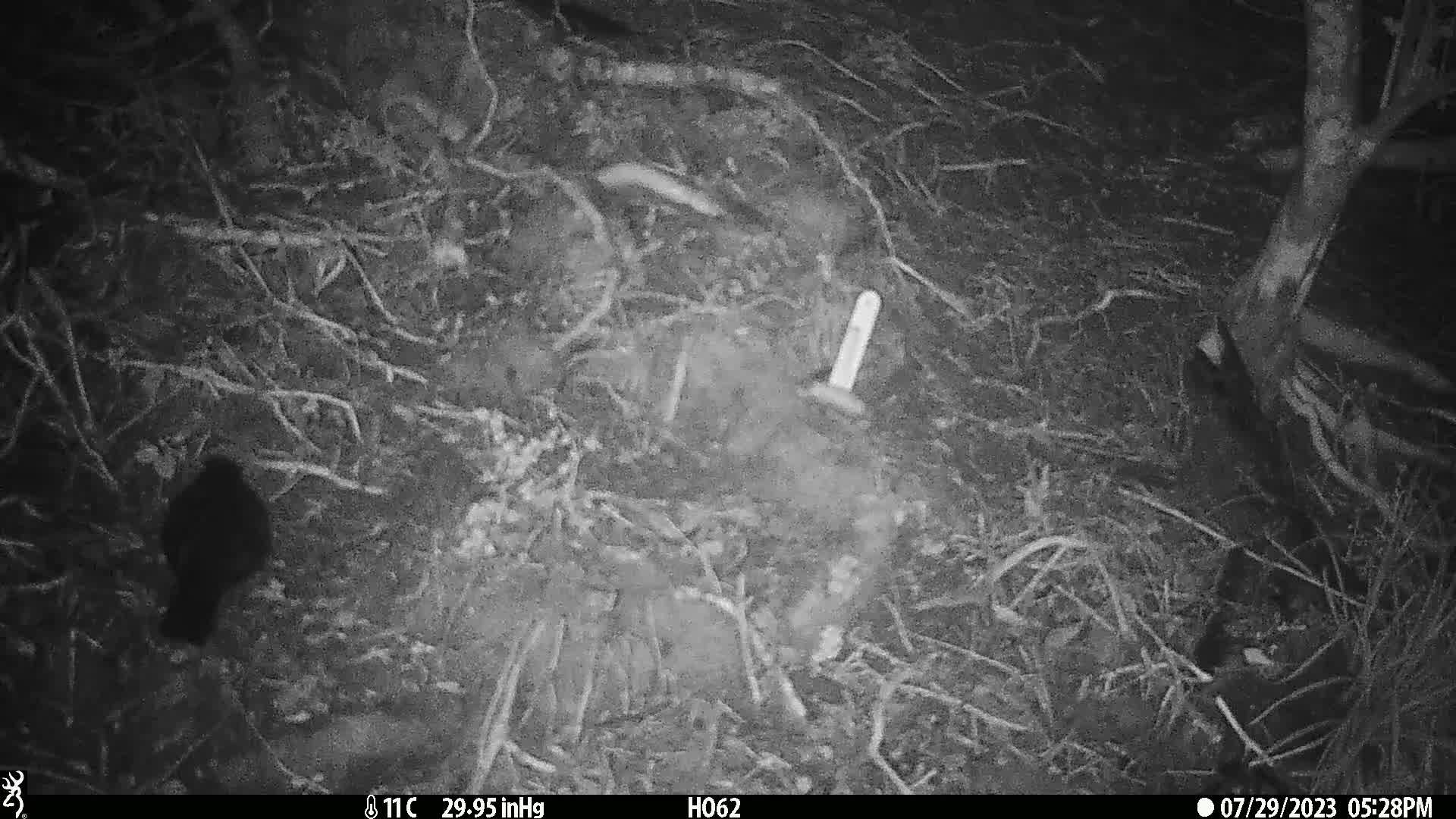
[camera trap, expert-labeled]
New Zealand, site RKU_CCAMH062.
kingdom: Animalia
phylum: Chordata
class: Aves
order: Passeriformes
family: Turdidae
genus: Turdus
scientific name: Turdus merula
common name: eurasian blackbird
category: blackbird